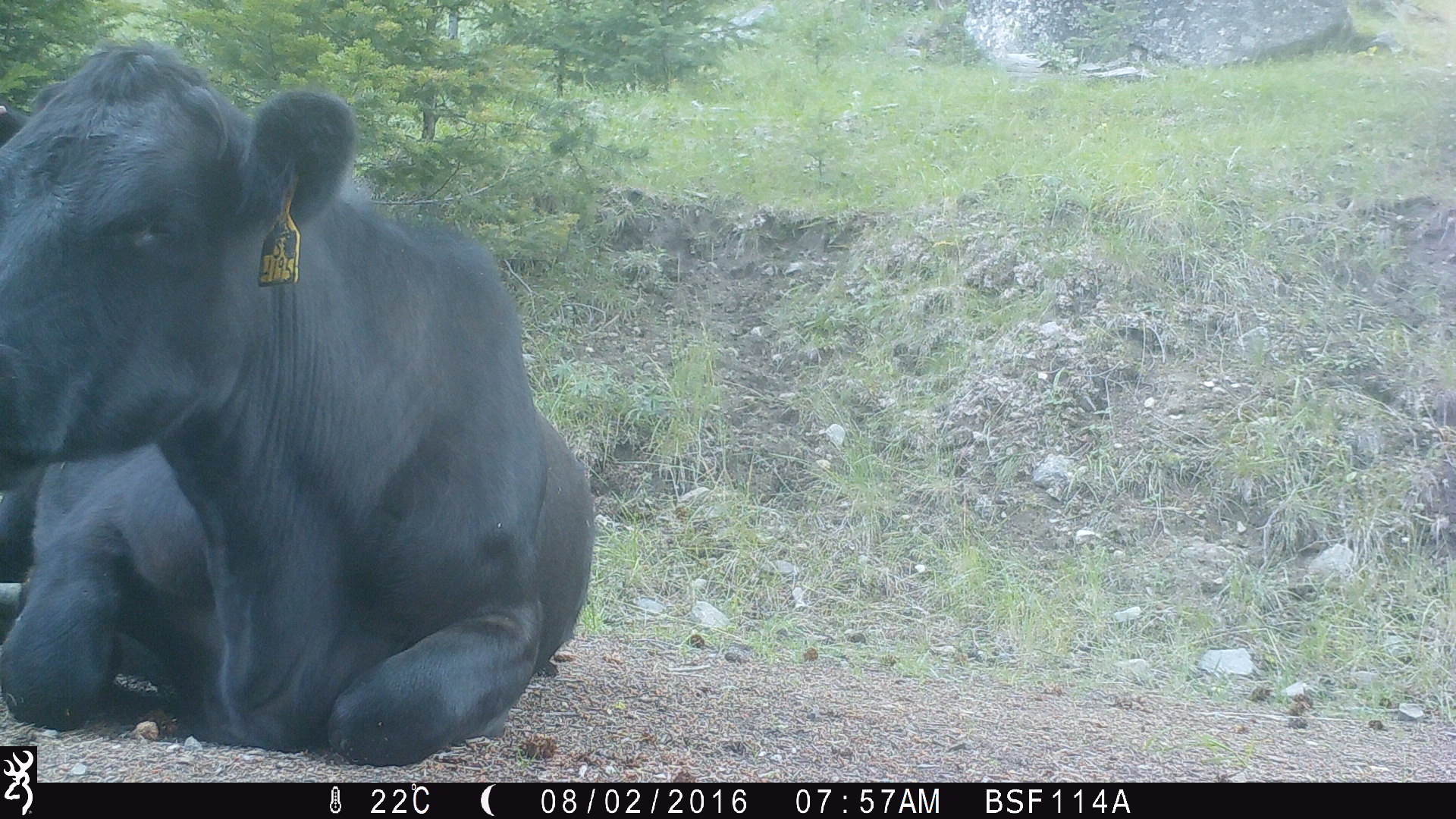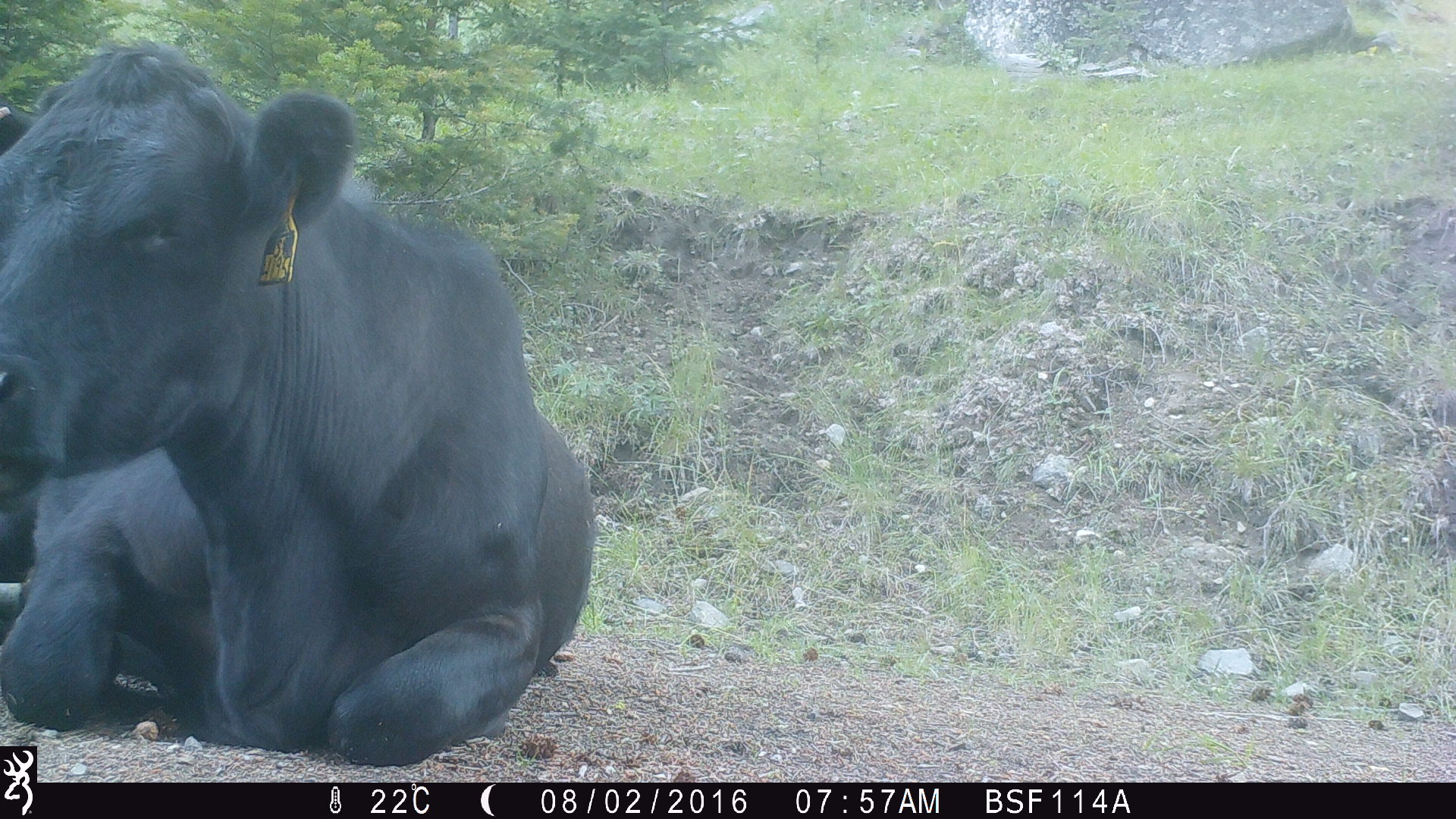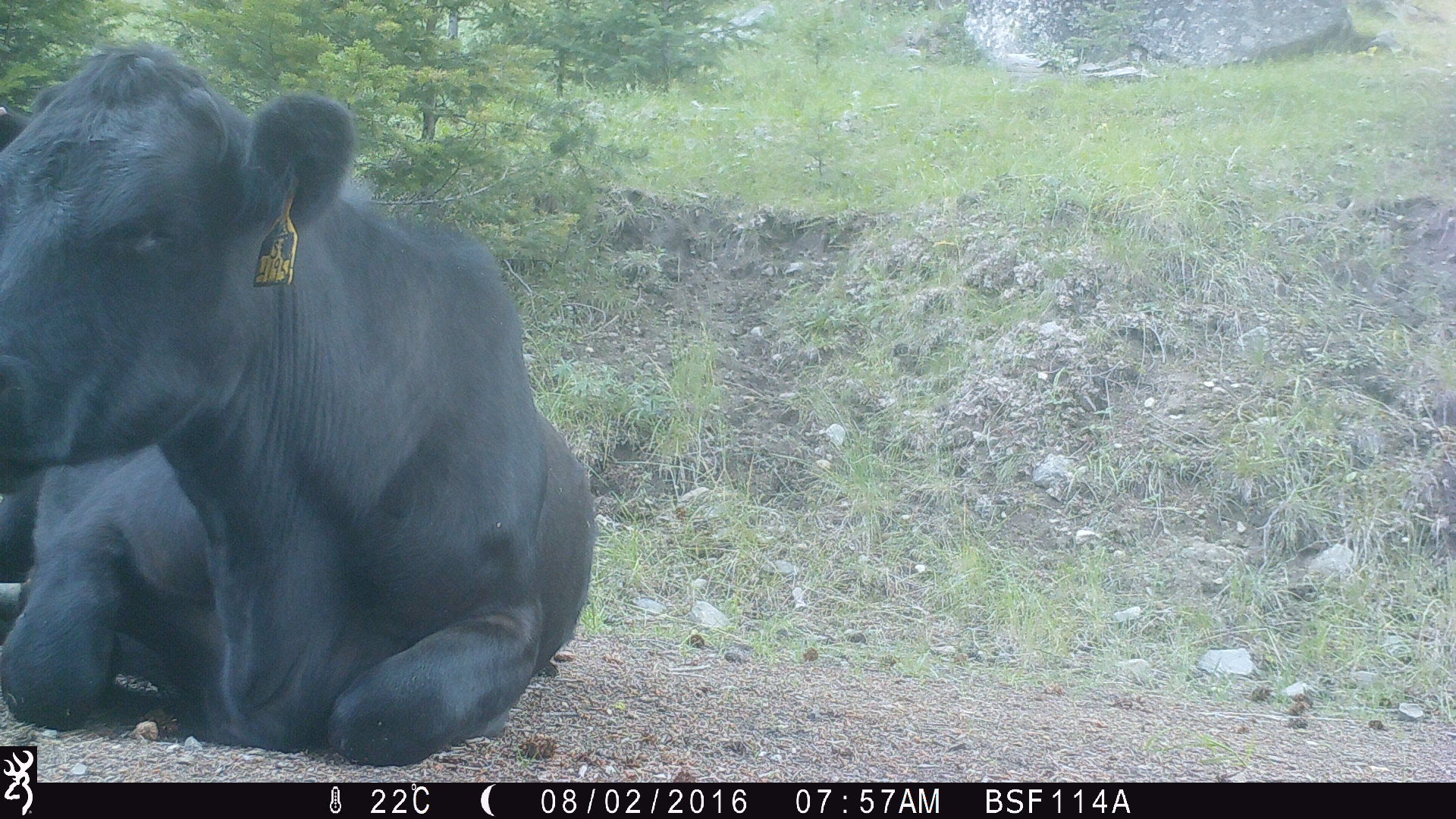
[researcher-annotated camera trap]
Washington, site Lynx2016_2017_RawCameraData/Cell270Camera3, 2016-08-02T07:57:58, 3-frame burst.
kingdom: Animalia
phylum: Chordata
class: Mammalia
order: Artiodactyla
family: Bovidae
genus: Bos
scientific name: Bos taurus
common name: domestic cattle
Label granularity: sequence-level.